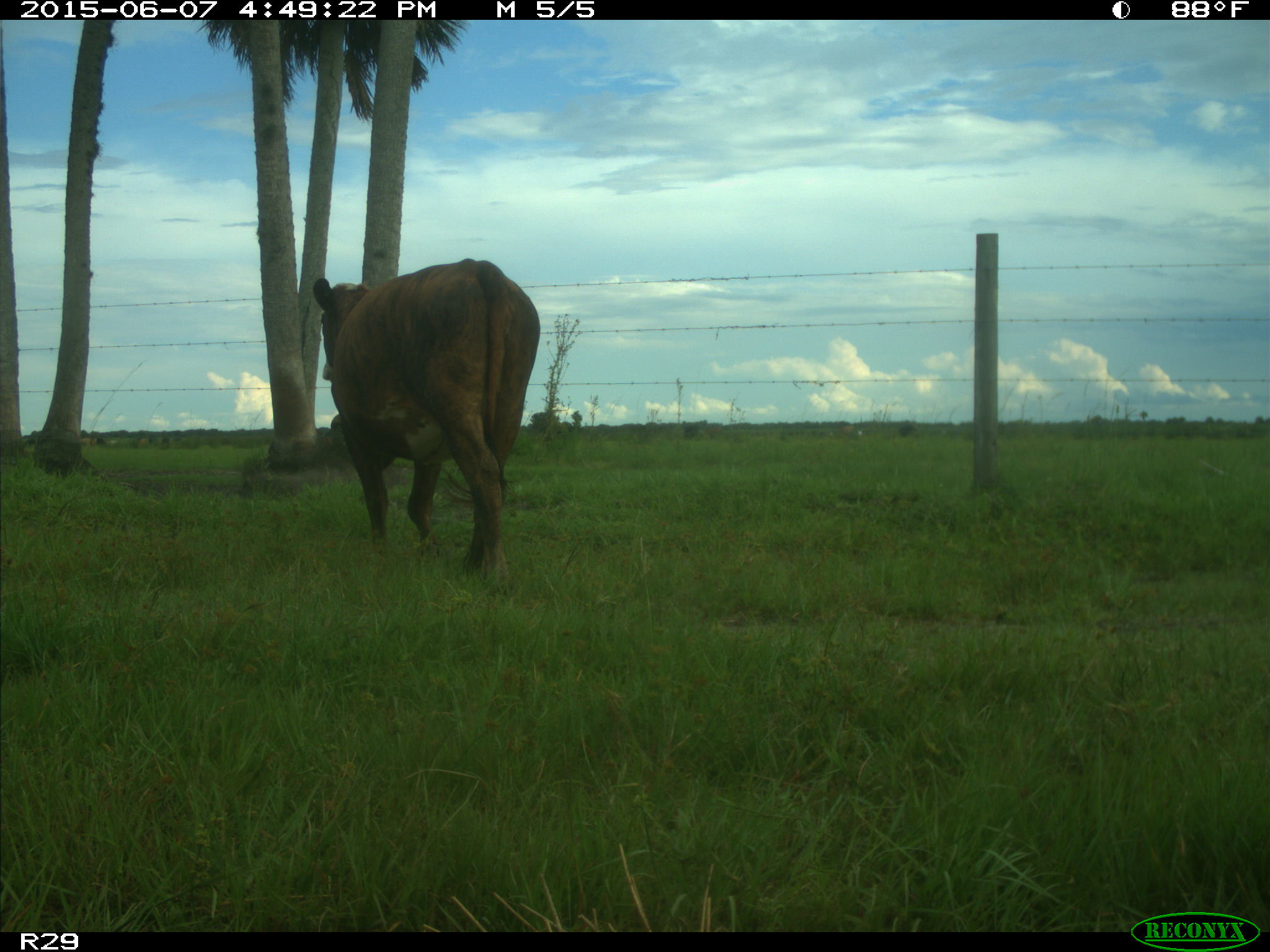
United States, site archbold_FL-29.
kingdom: Animalia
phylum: Chordata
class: Mammalia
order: Artiodactyla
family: Bovidae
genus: Bos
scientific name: Bos taurus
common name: domestic cow